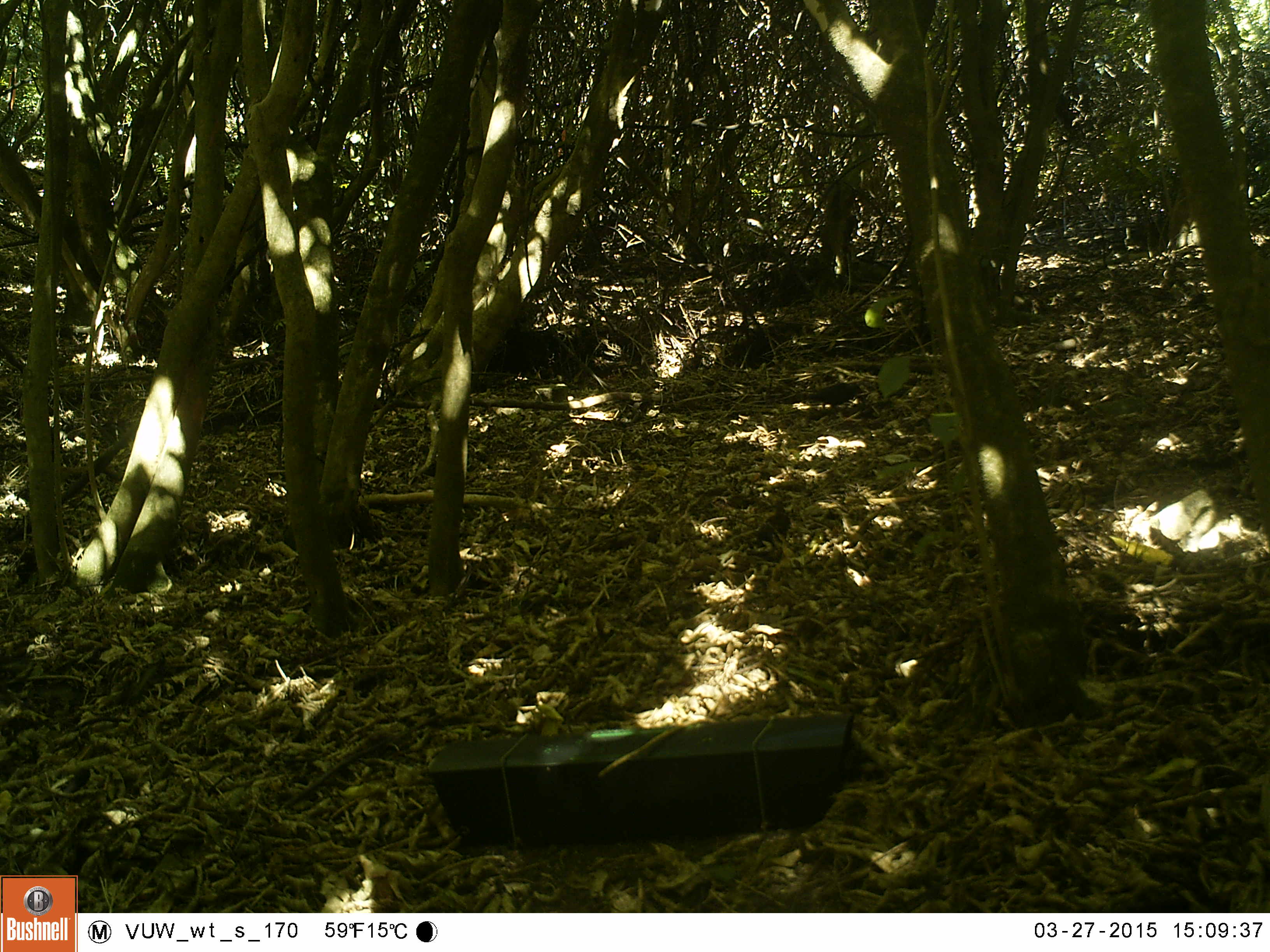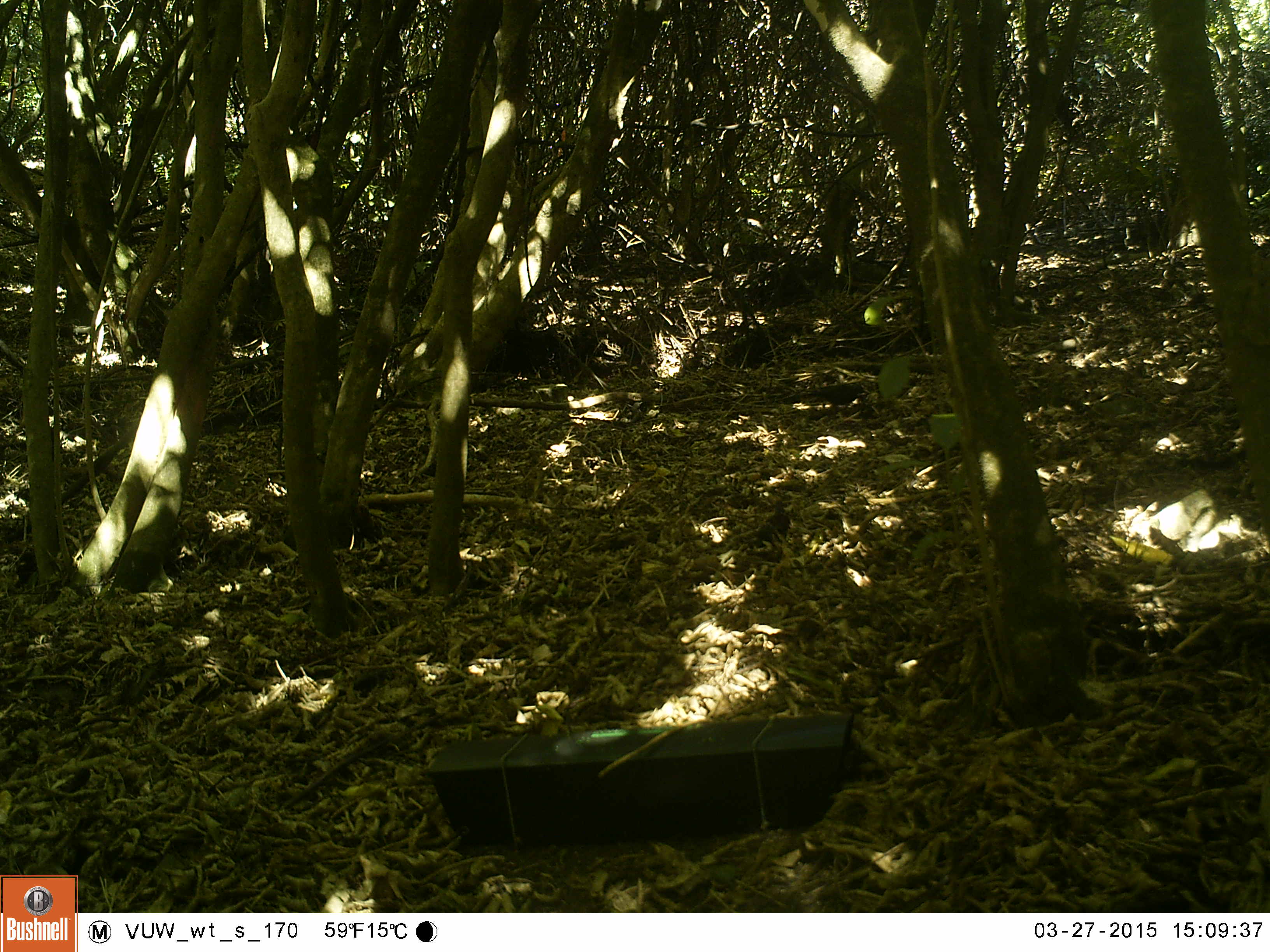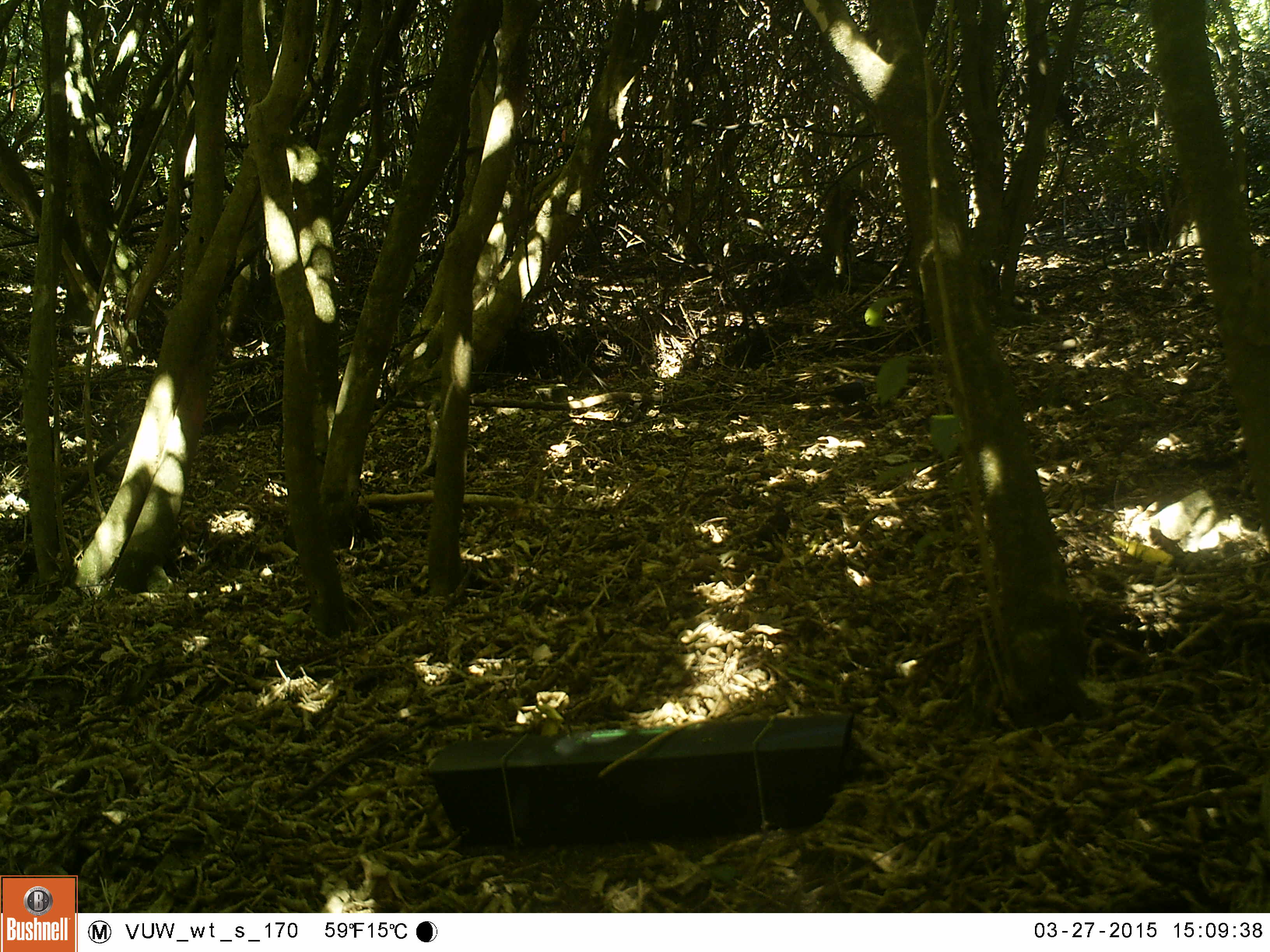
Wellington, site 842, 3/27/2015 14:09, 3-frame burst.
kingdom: Animalia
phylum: Chordata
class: Aves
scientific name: Aves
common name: bird